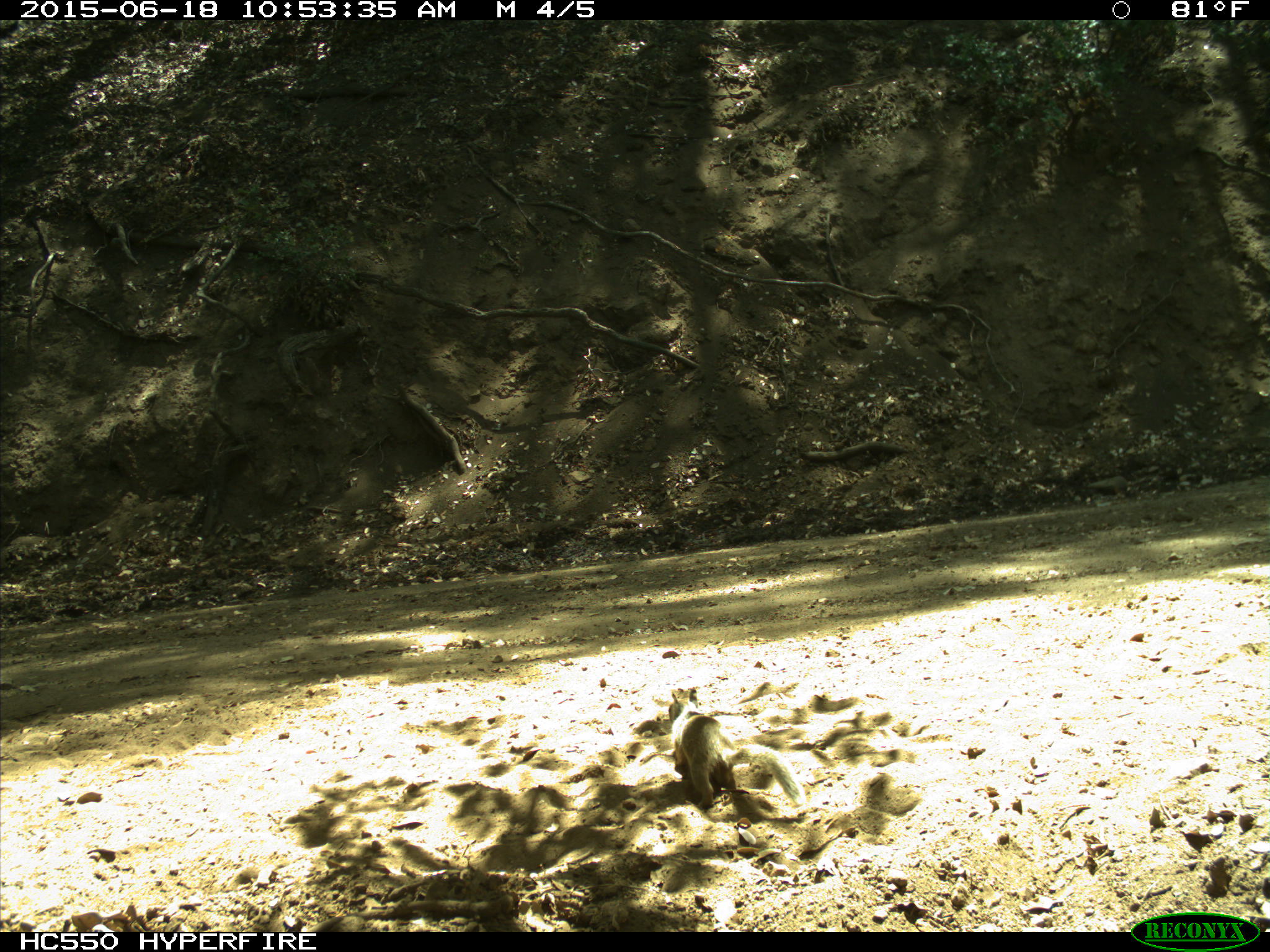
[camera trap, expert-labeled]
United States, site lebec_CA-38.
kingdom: Animalia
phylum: Chordata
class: Mammalia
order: Rodentia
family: Sciuridae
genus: Otospermophilus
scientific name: Otospermophilus beecheyi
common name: california ground squirrel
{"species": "Otospermophilus beecheyi (california ground squirrel)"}